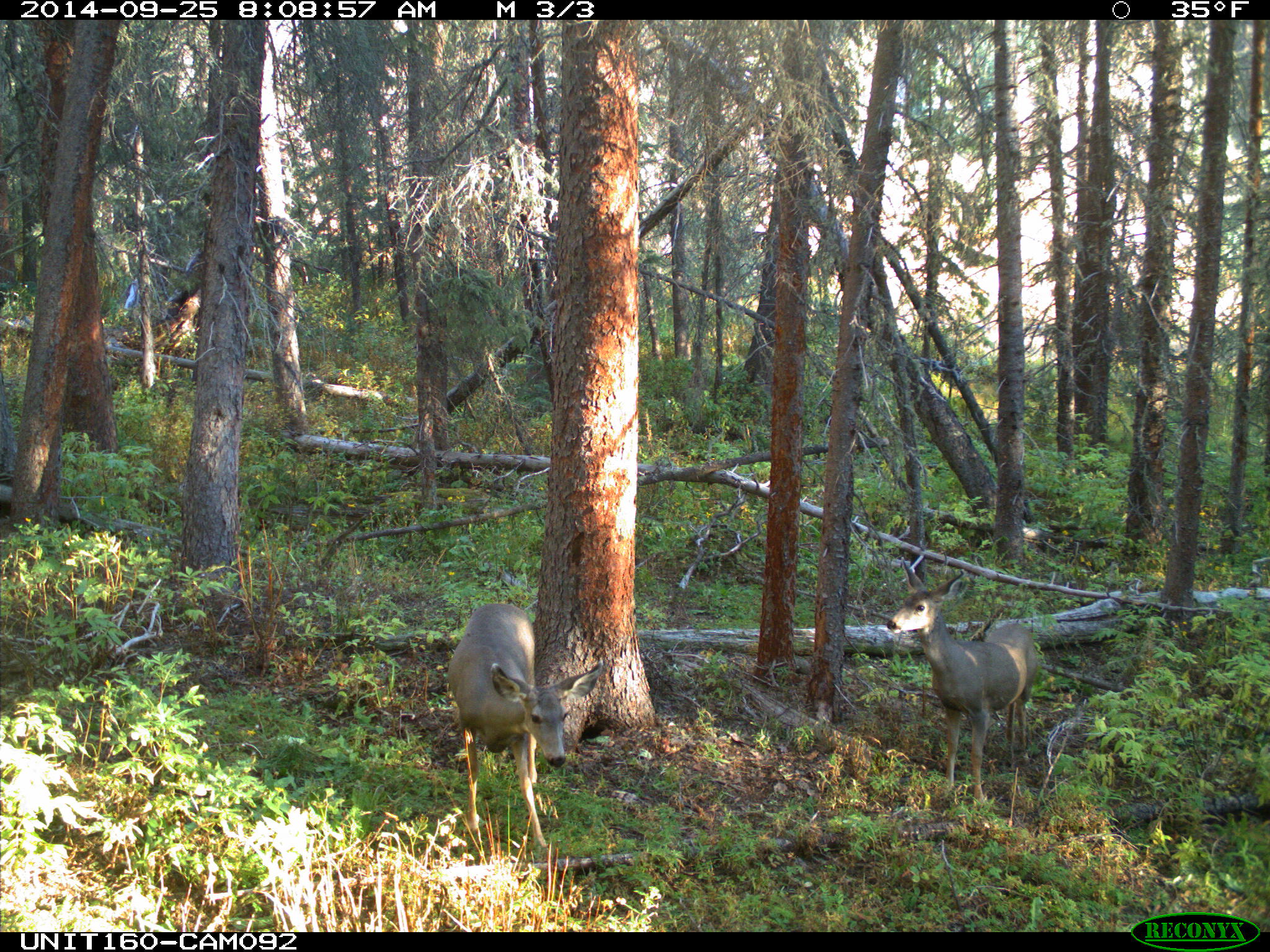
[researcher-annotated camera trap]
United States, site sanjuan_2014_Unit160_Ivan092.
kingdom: Animalia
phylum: Chordata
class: Mammalia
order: Artiodactyla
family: Cervidae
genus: Odocoileus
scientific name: Odocoileus hemionus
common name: mule deer